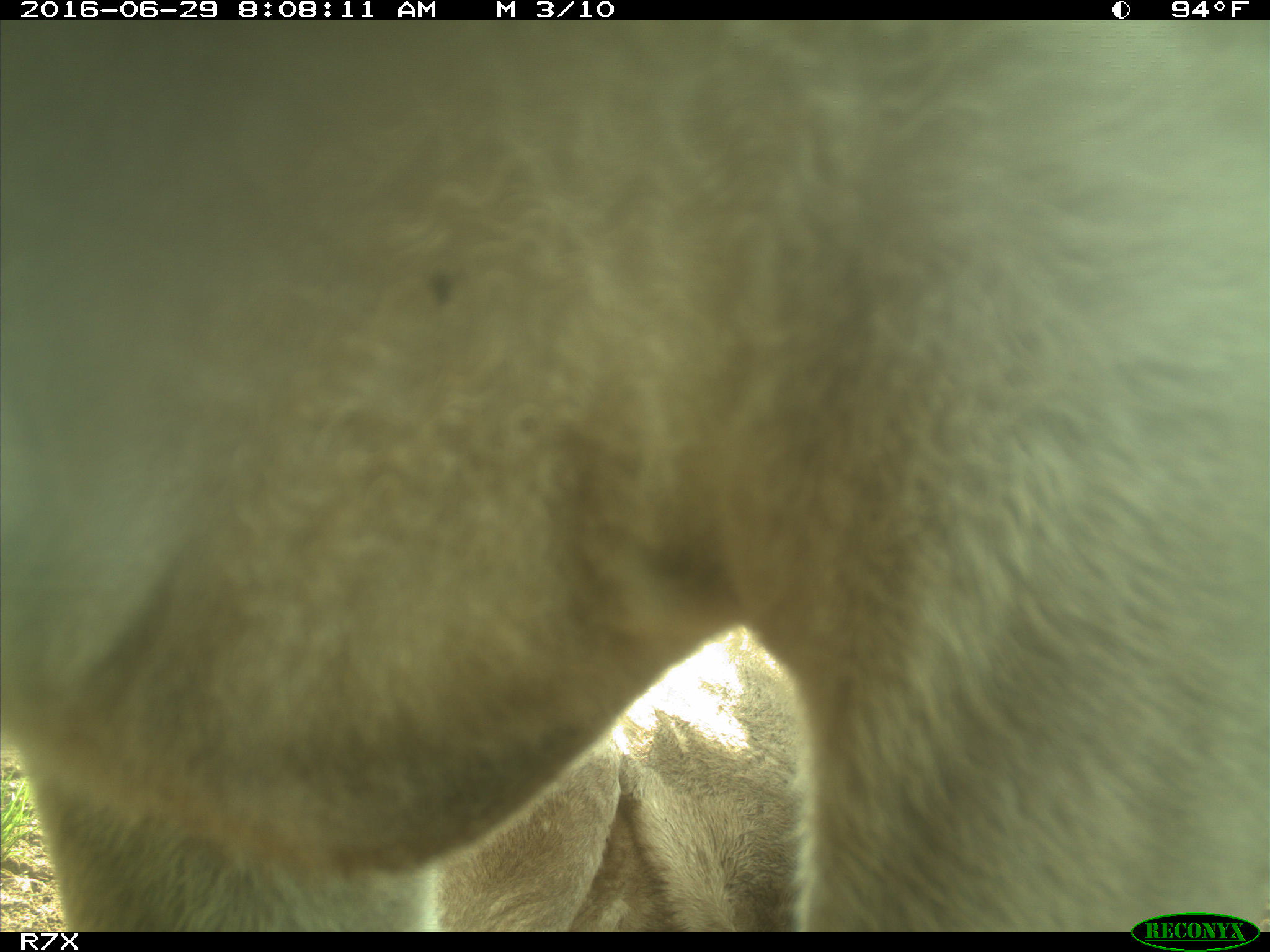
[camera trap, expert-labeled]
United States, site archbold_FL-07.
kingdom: Animalia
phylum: Chordata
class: Mammalia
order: Artiodactyla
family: Bovidae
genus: Bos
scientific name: Bos taurus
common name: domestic cow